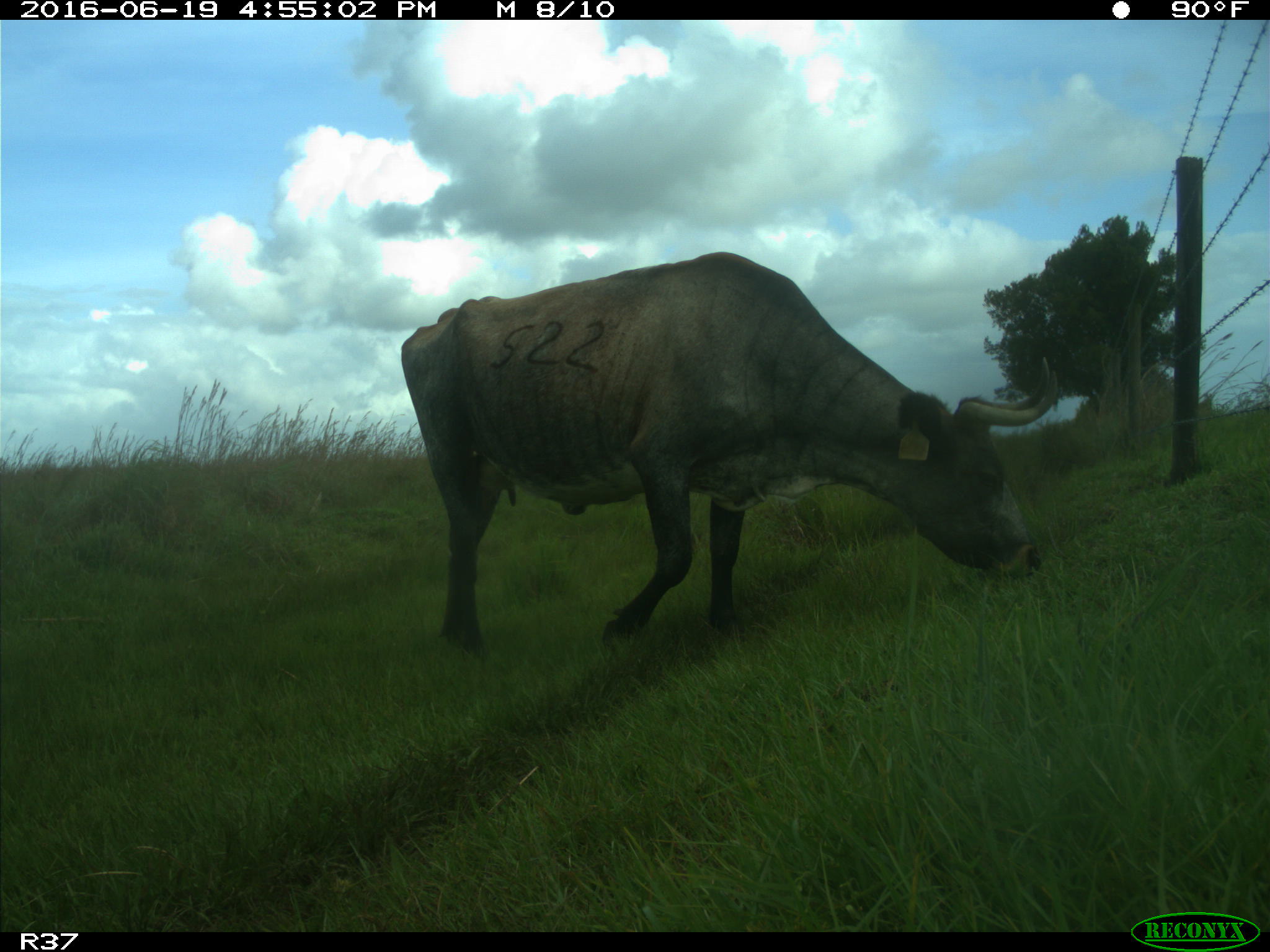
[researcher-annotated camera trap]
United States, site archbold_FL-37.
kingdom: Animalia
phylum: Chordata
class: Mammalia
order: Artiodactyla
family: Bovidae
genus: Bos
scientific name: Bos taurus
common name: domestic cow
Bos taurus (domestic cow).